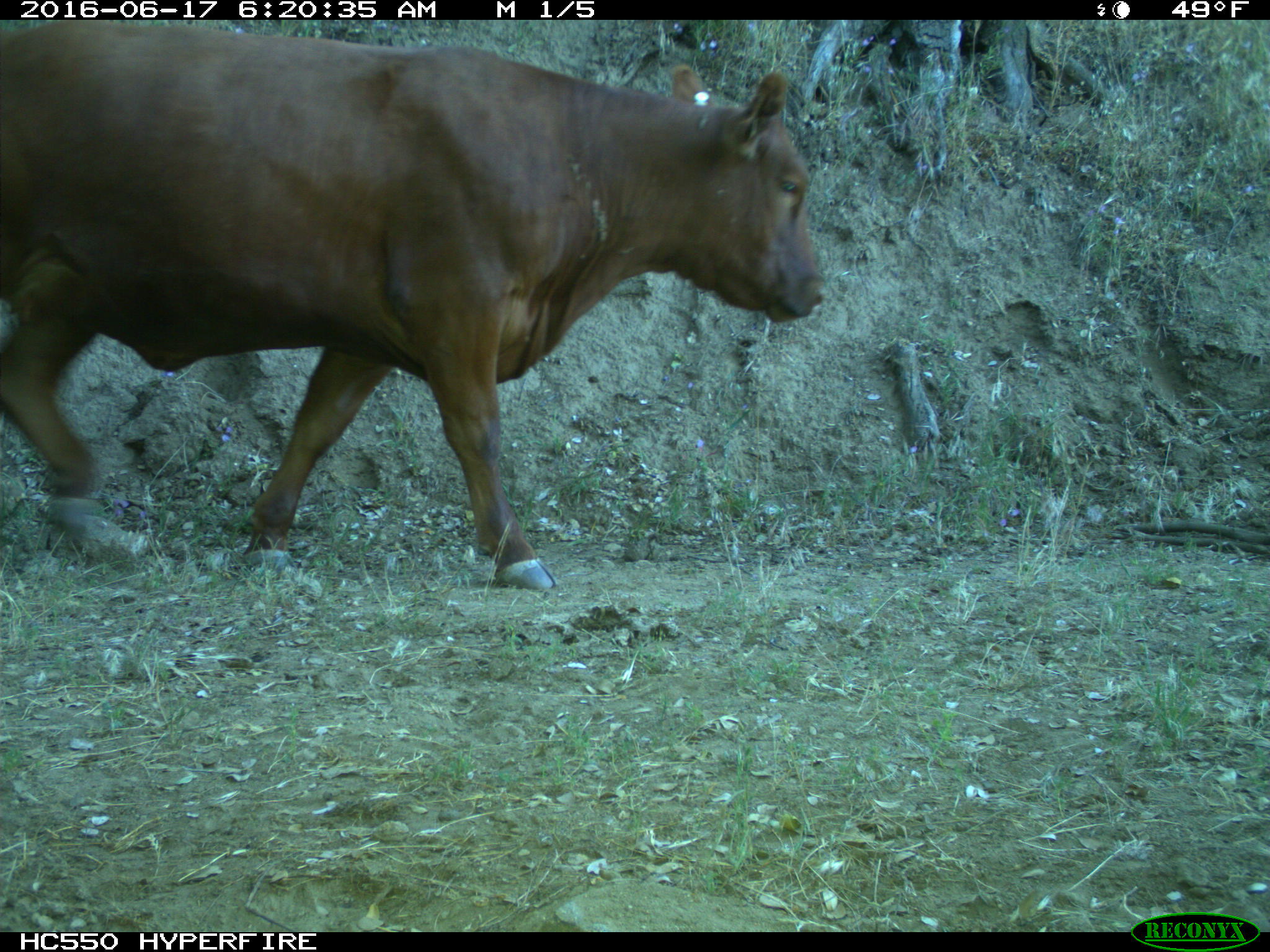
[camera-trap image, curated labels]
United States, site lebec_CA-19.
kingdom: Animalia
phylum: Chordata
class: Mammalia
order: Artiodactyla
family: Bovidae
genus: Bos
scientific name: Bos taurus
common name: domestic cow